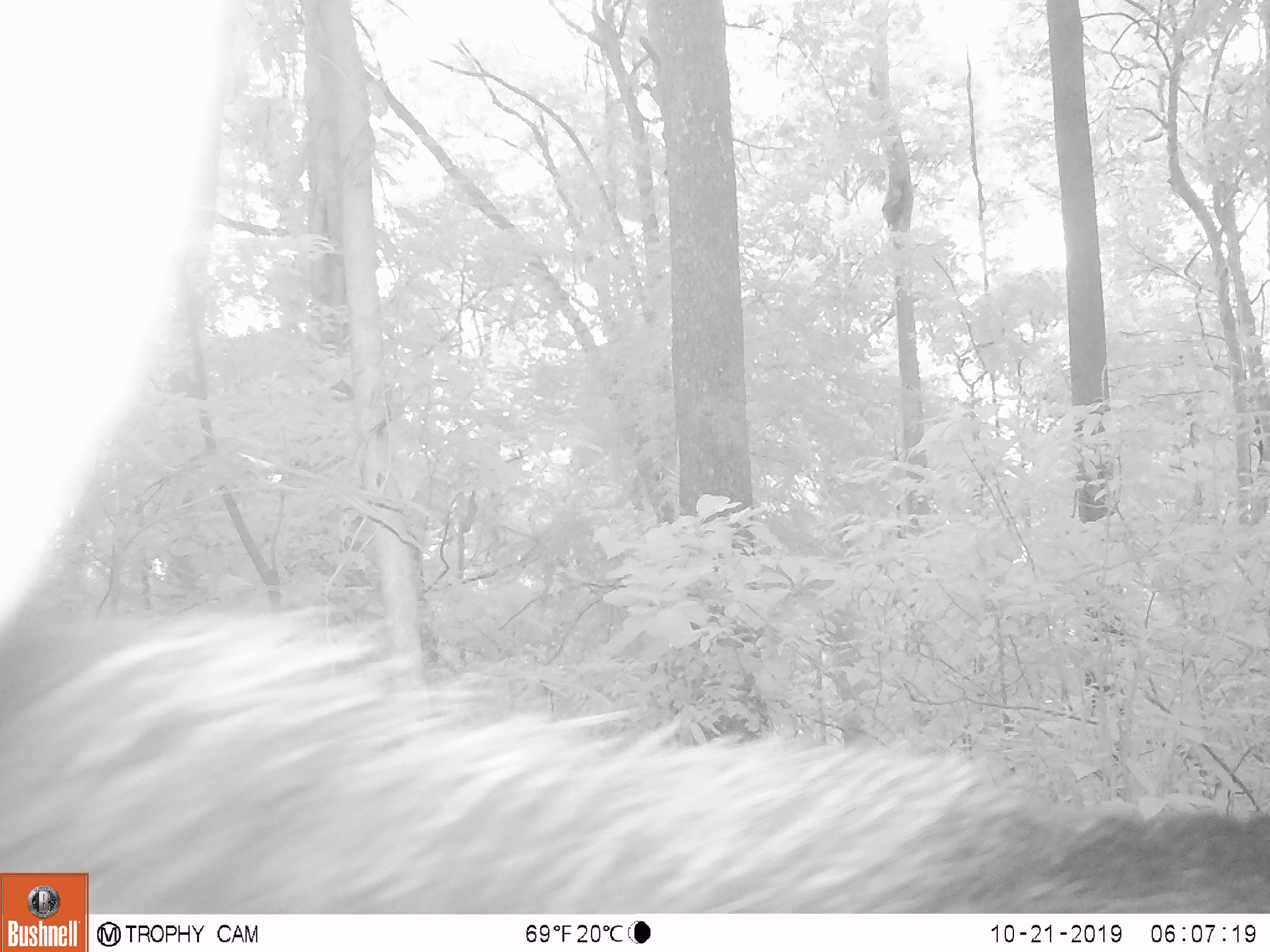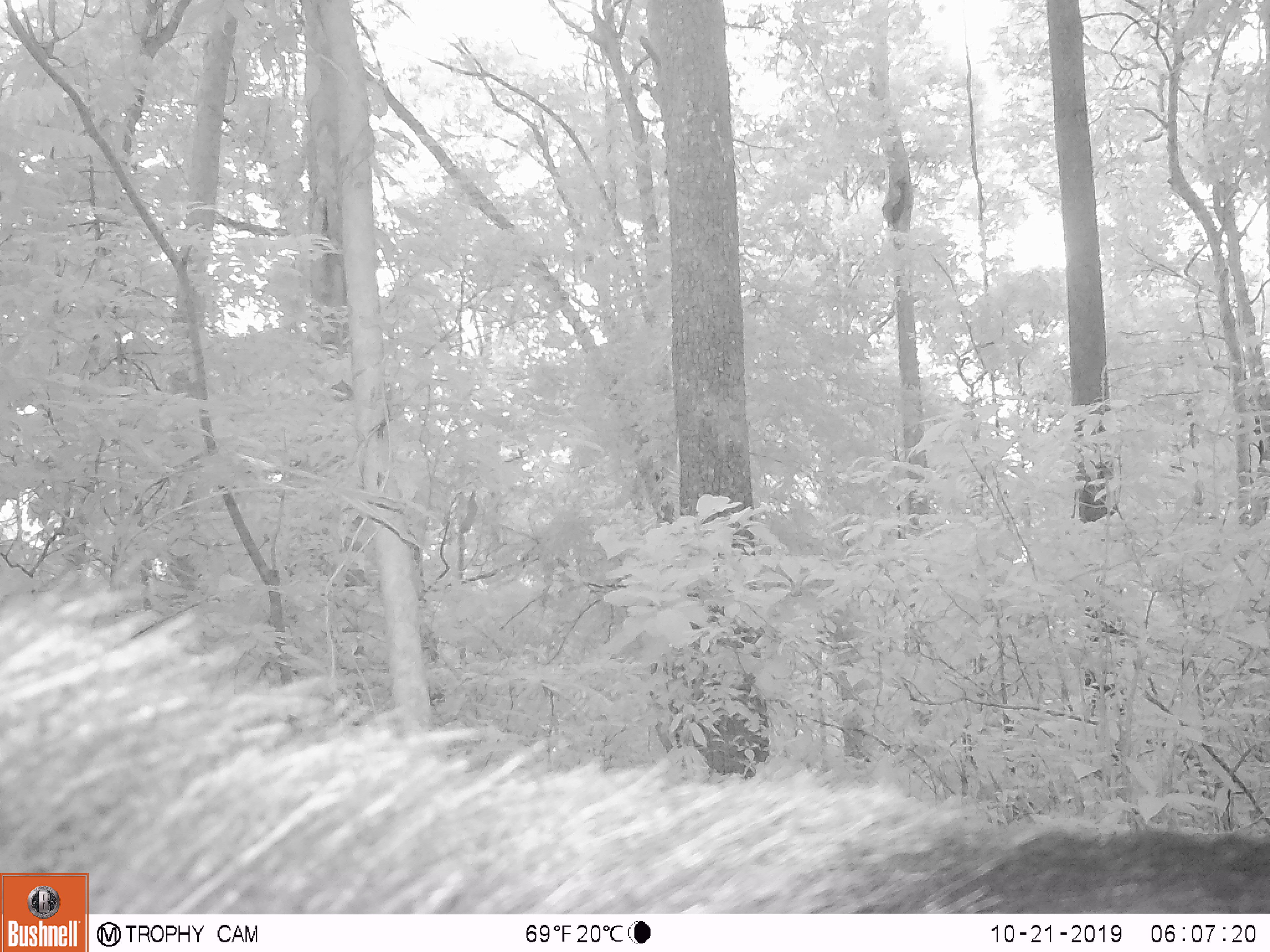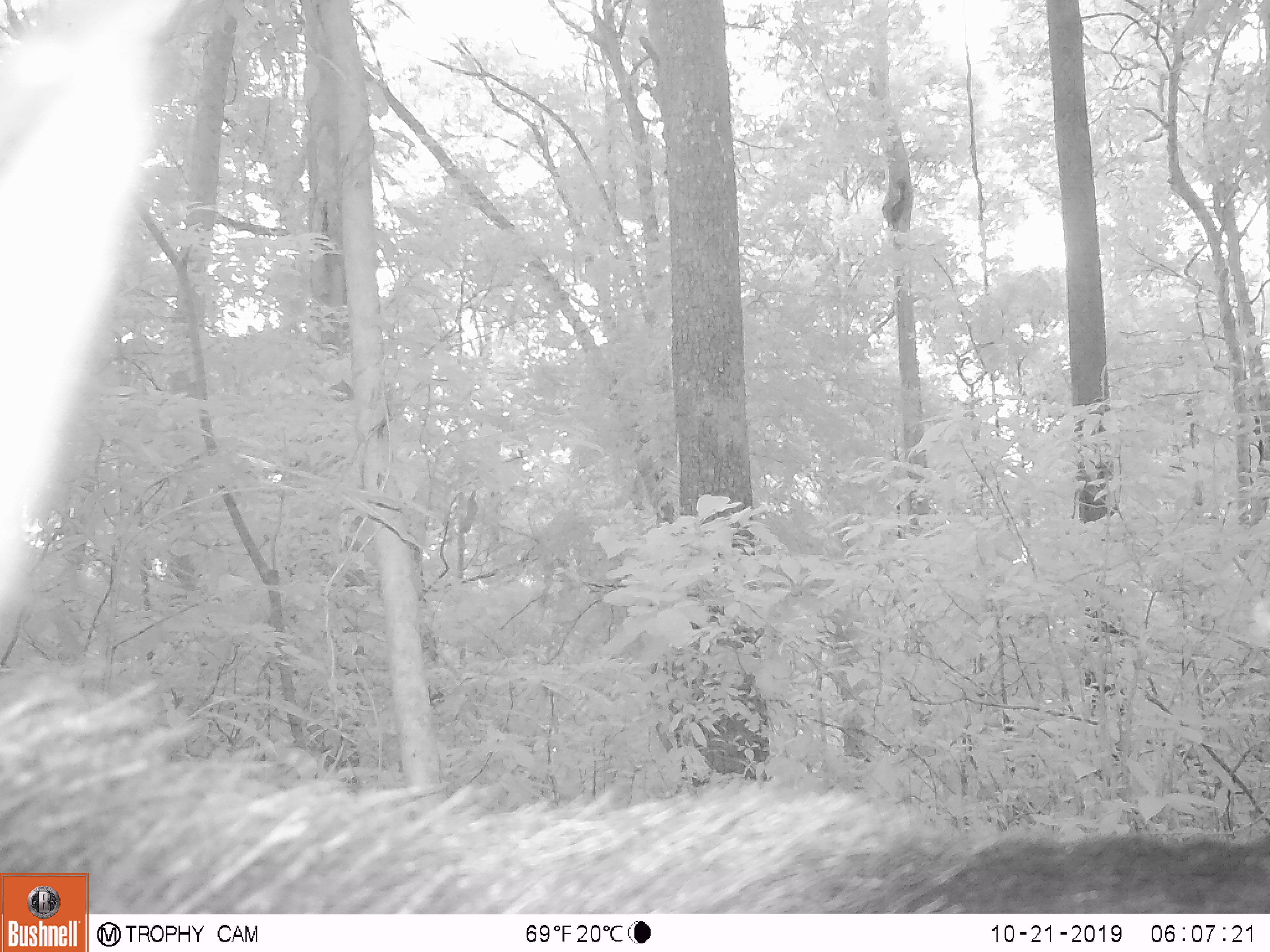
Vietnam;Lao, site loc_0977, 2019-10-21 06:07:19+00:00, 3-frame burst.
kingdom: Animalia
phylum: Chordata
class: Mammalia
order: Artiodactyla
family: Bovidae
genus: Capricornis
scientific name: Capricornis sumatraensis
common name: chinese serow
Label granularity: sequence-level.